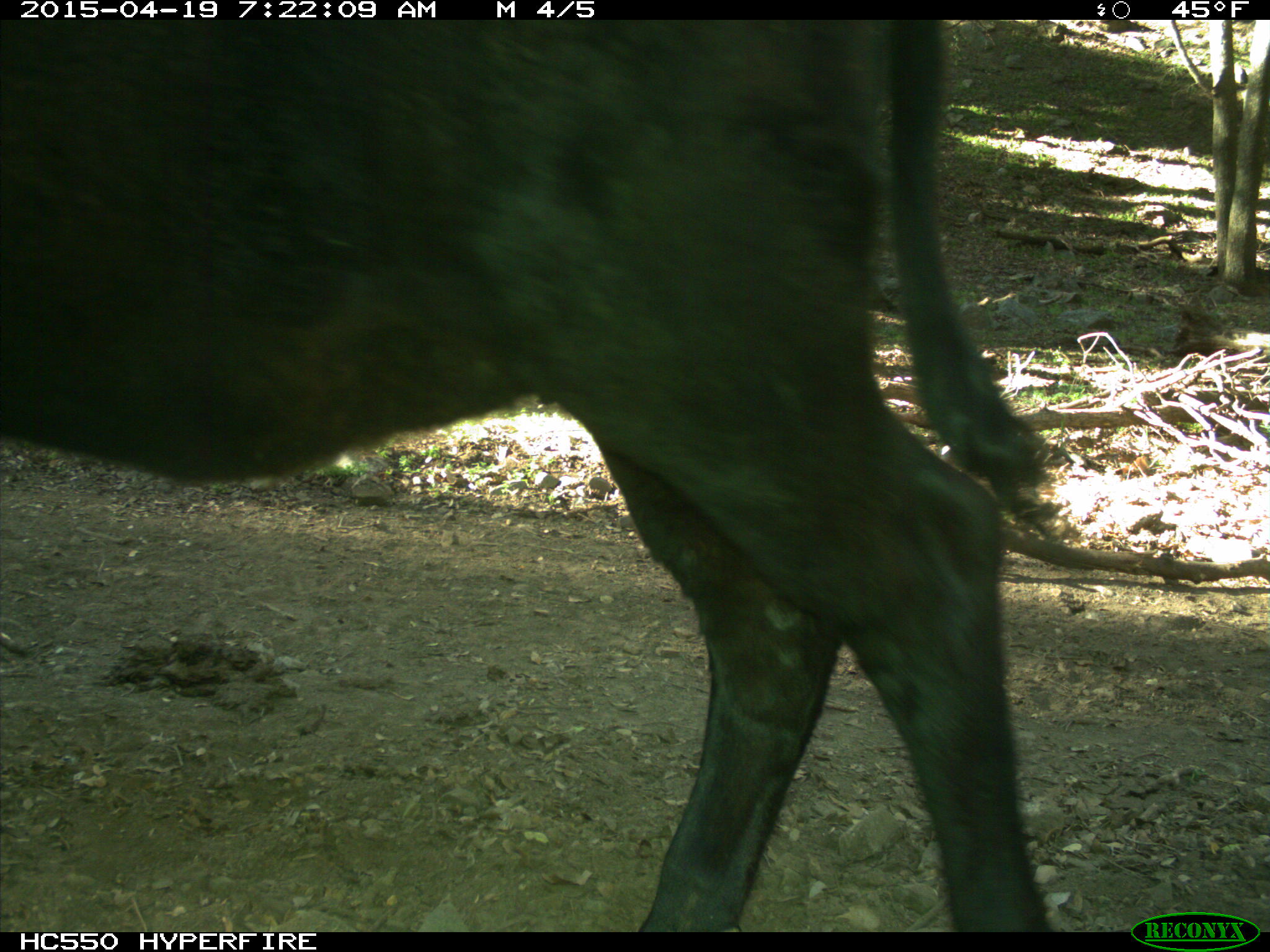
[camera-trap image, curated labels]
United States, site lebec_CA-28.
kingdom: Animalia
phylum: Chordata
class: Mammalia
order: Artiodactyla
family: Bovidae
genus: Bos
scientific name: Bos taurus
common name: domestic cow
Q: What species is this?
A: Bos taurus (domestic cow).